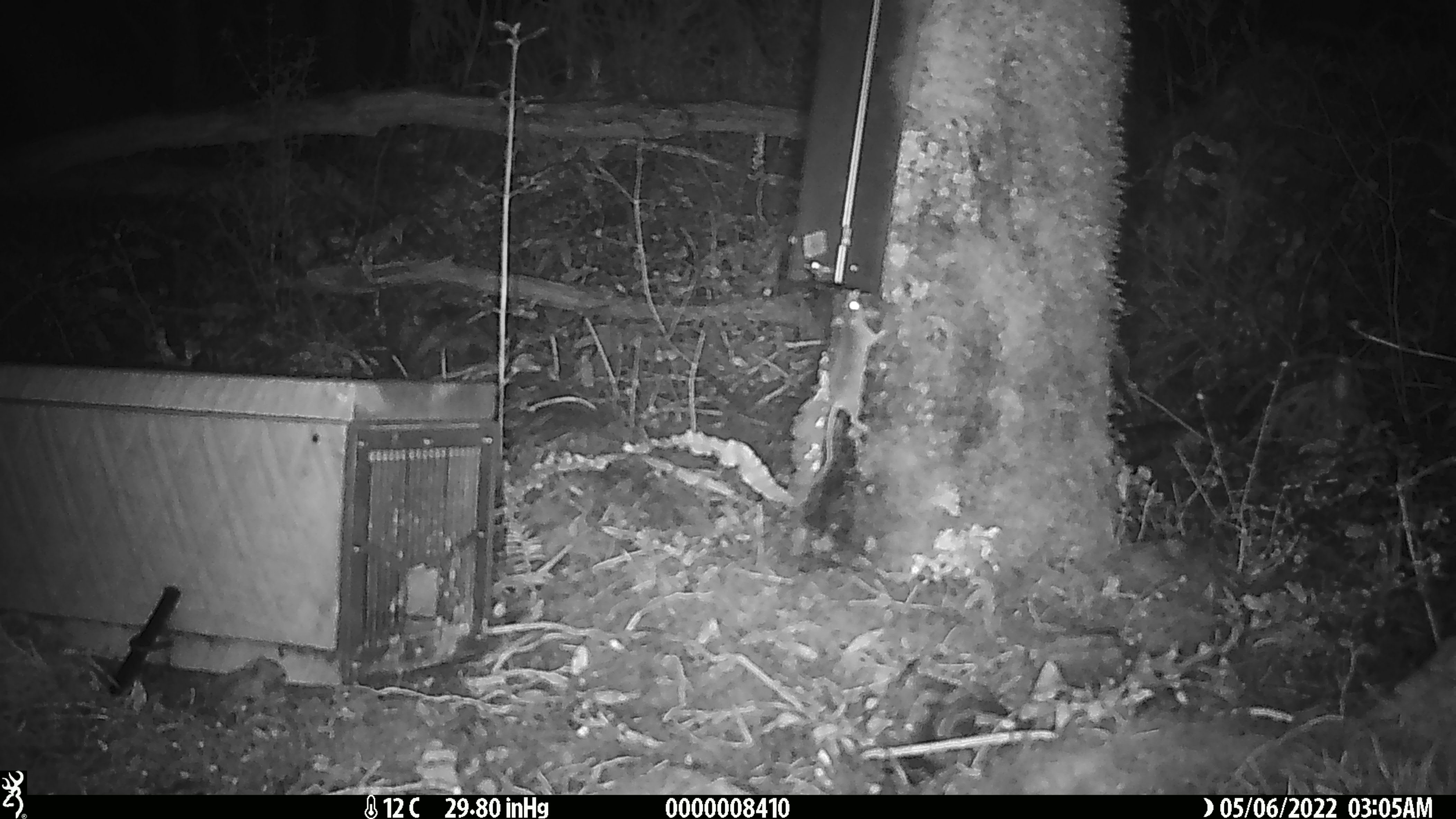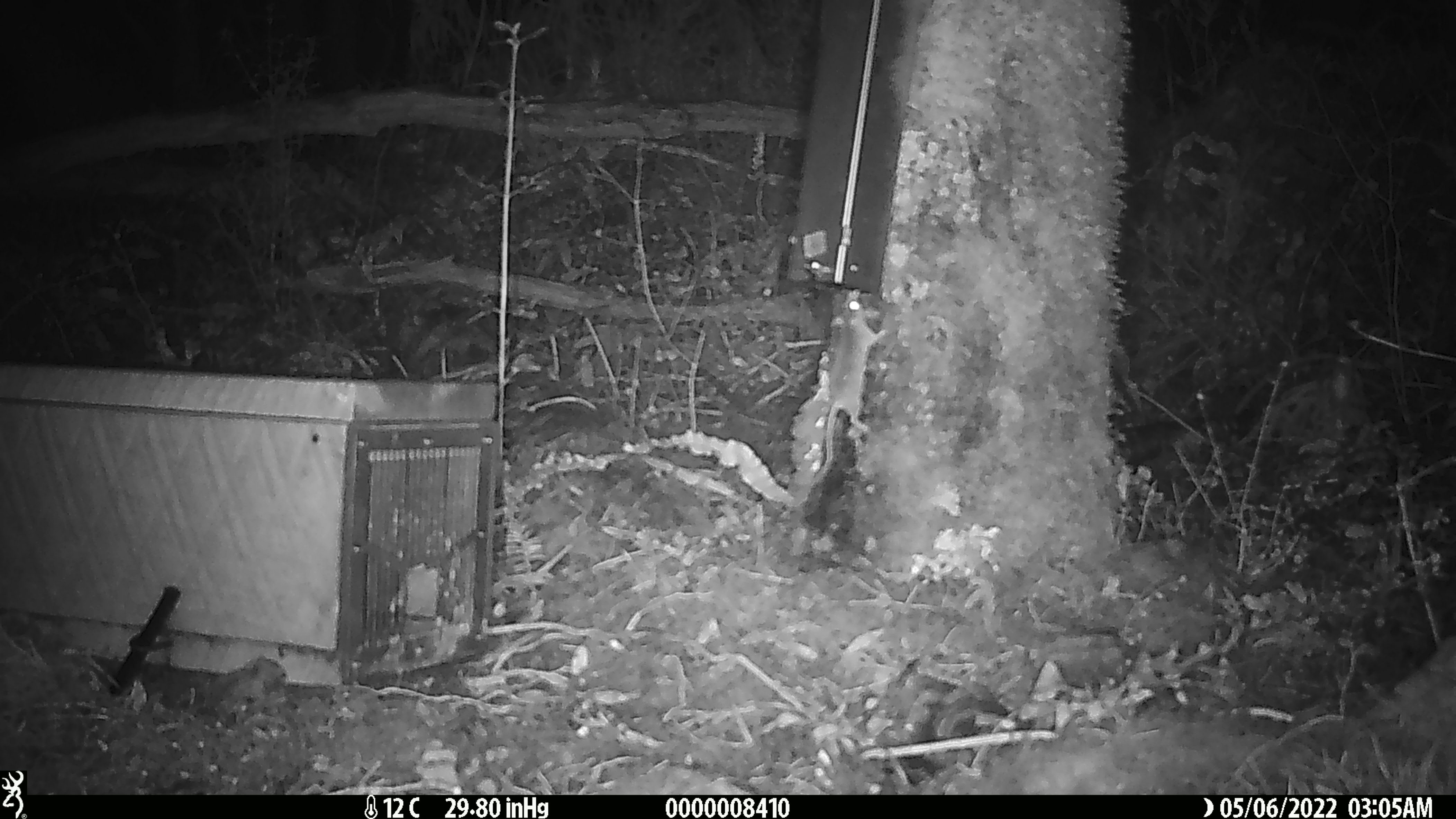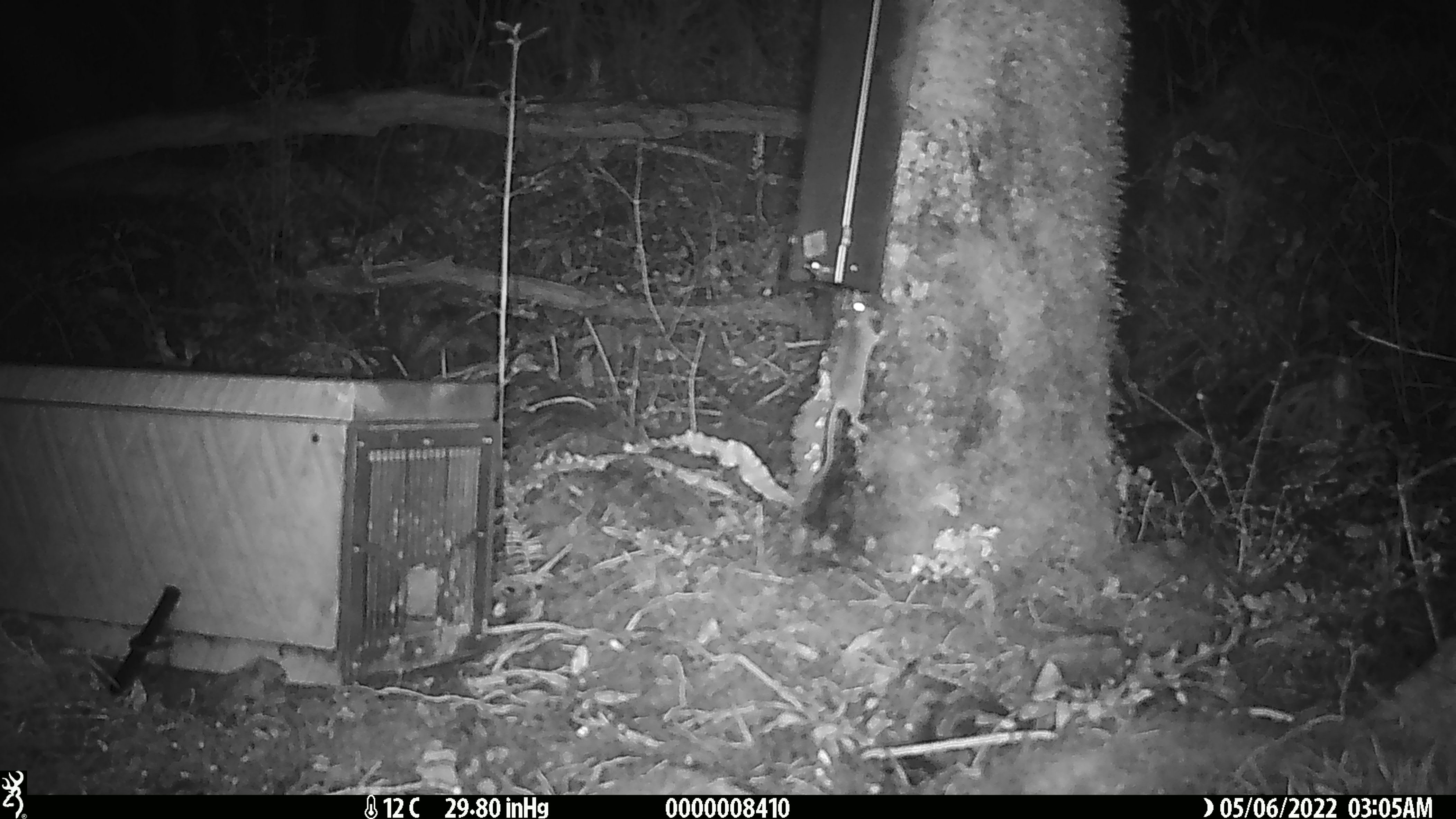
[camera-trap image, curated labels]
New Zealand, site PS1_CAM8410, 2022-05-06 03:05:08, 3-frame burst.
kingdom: Animalia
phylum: Chordata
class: Mammalia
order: Rodentia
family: Muridae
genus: Mus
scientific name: Mus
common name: mouse